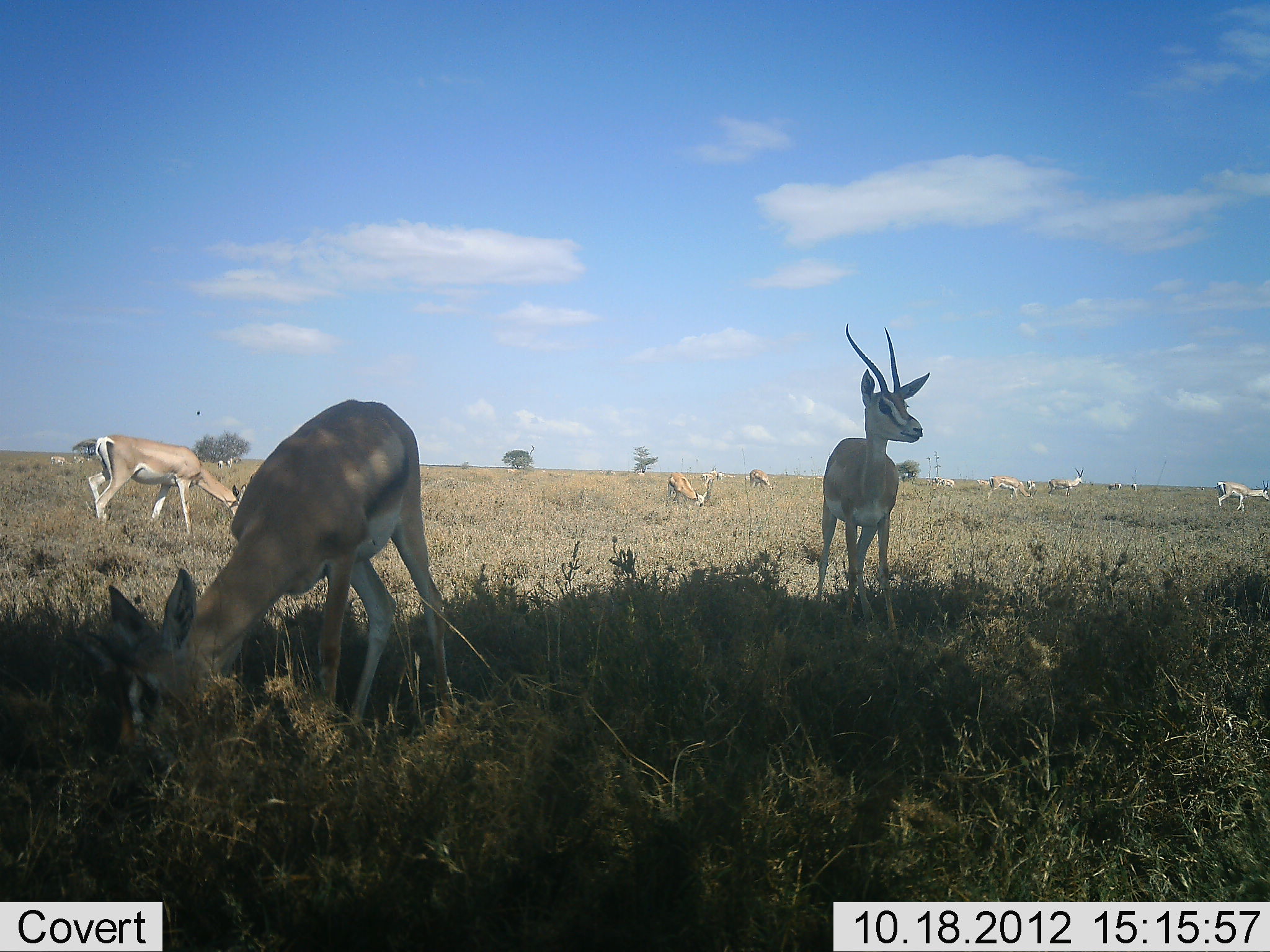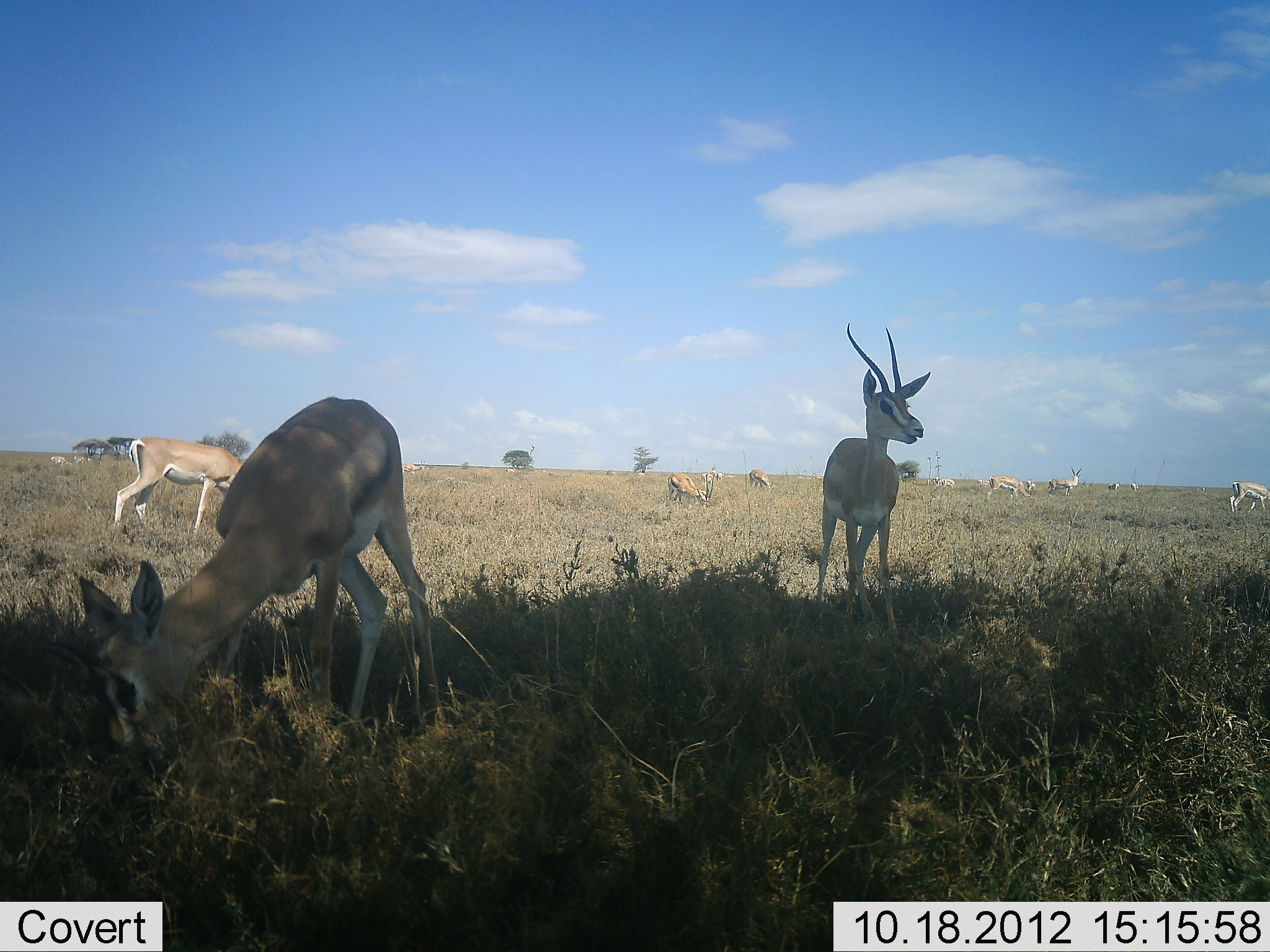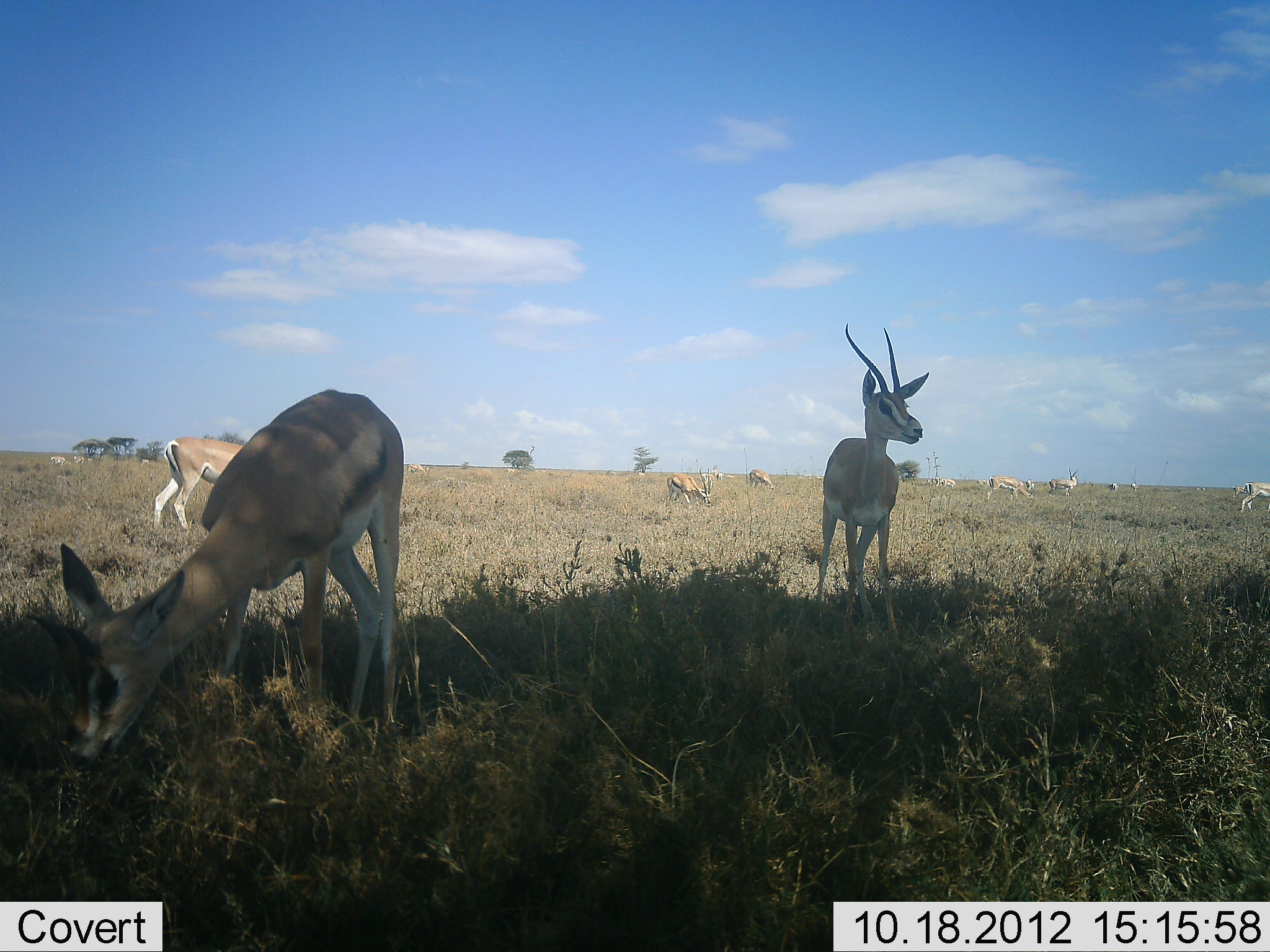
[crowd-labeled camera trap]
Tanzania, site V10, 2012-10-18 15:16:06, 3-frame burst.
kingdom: Animalia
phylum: Chordata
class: Mammalia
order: Artiodactyla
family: Bovidae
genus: Nanger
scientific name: Nanger granti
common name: grant's gazelle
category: gazellegrants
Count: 11-50.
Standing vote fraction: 69%.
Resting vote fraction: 15%.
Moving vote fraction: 23%.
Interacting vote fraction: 8%.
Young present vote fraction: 0%.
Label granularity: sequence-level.